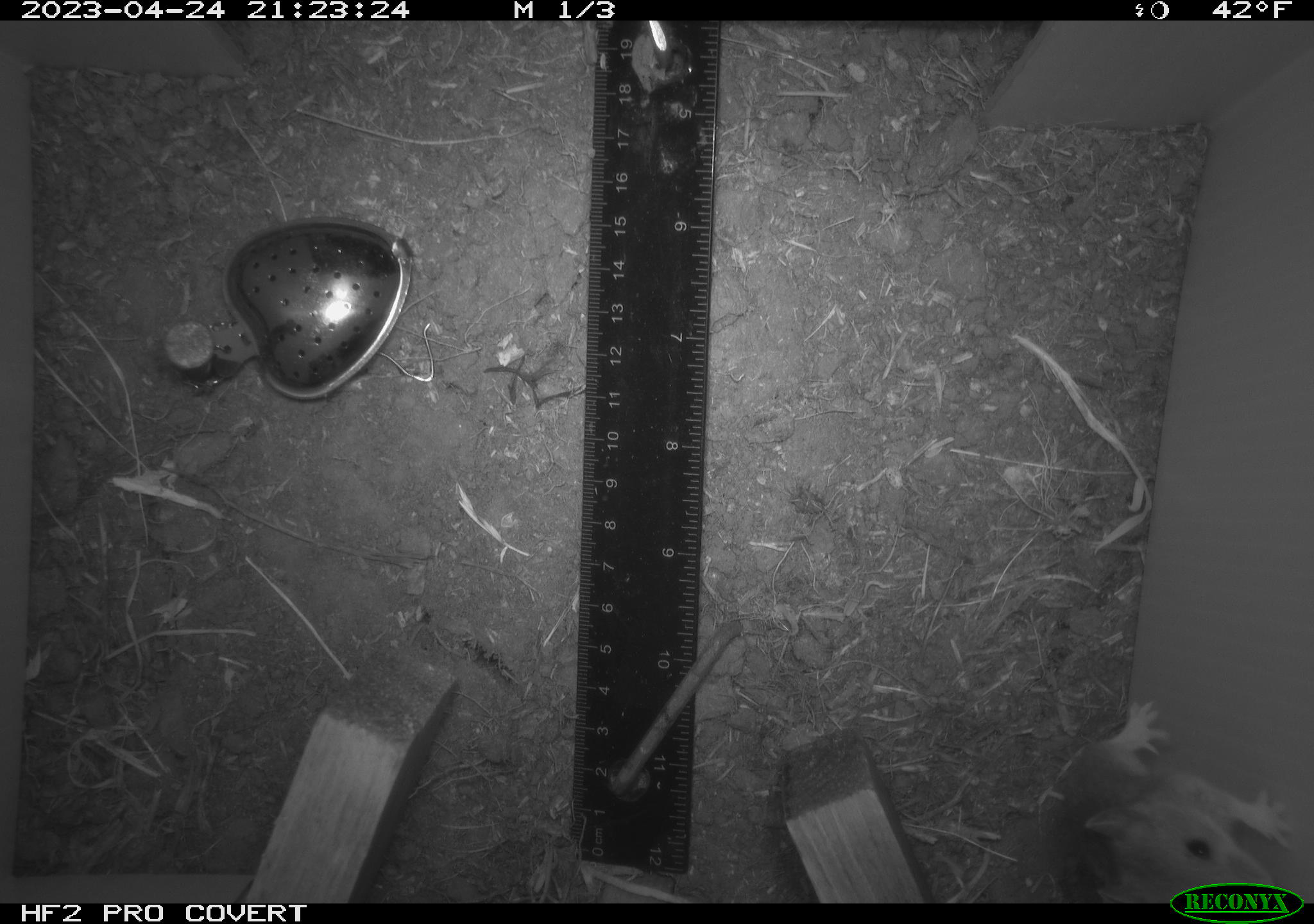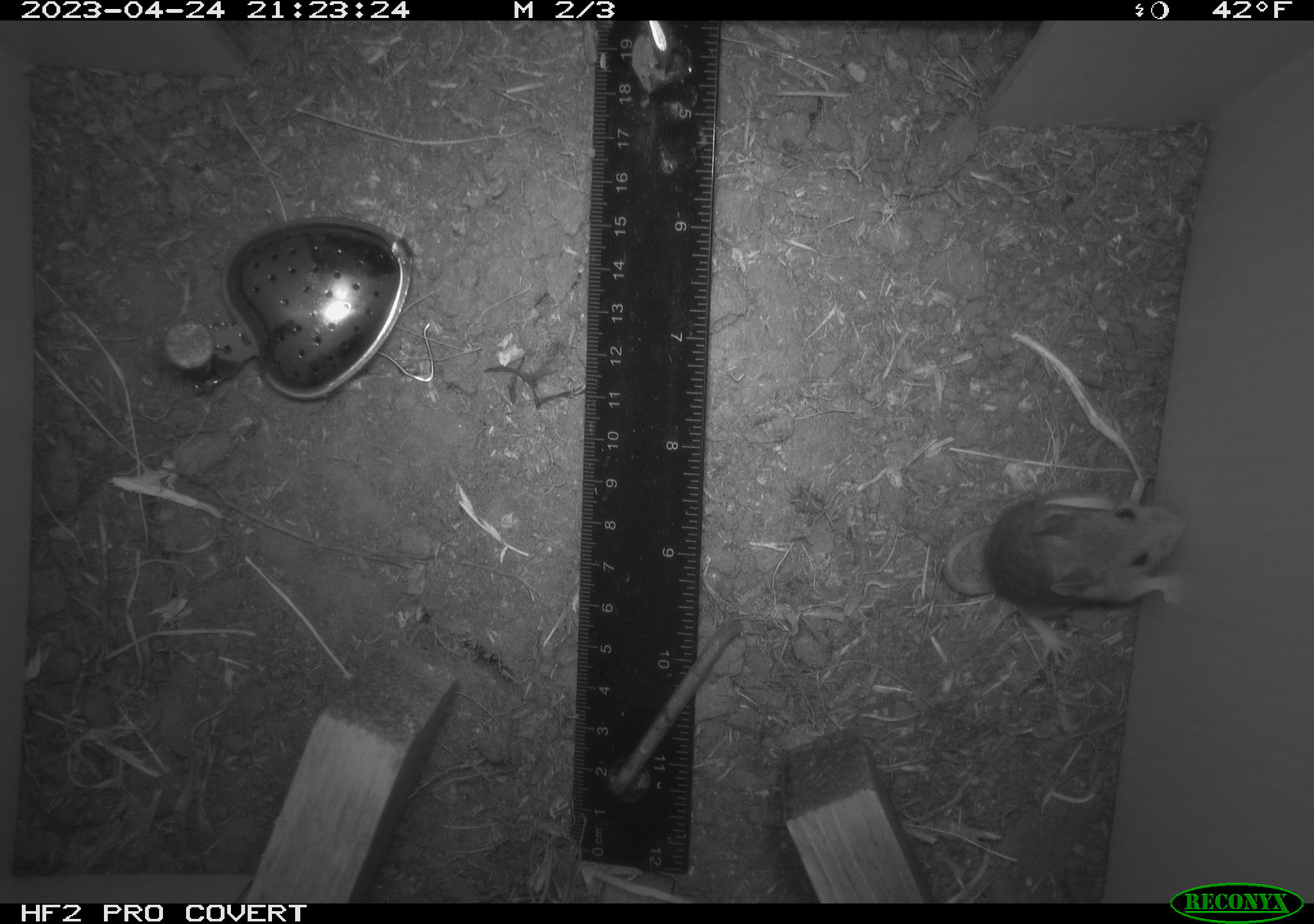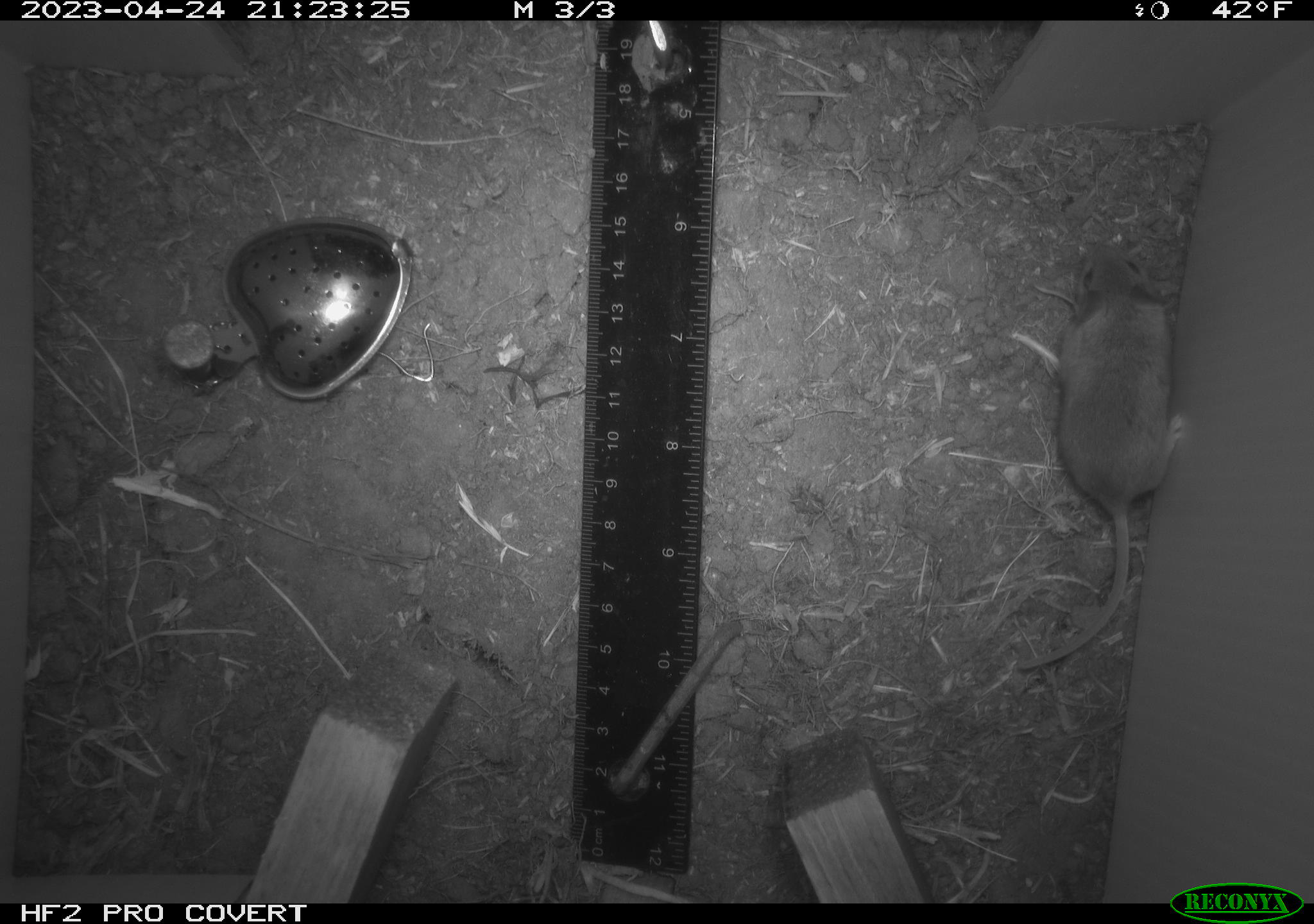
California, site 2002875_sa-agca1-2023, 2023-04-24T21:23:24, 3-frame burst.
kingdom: Animalia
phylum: Chordata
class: Mammalia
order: Rodentia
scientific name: Rodentia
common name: mouse species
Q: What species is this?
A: Mouse species (Rodentia).